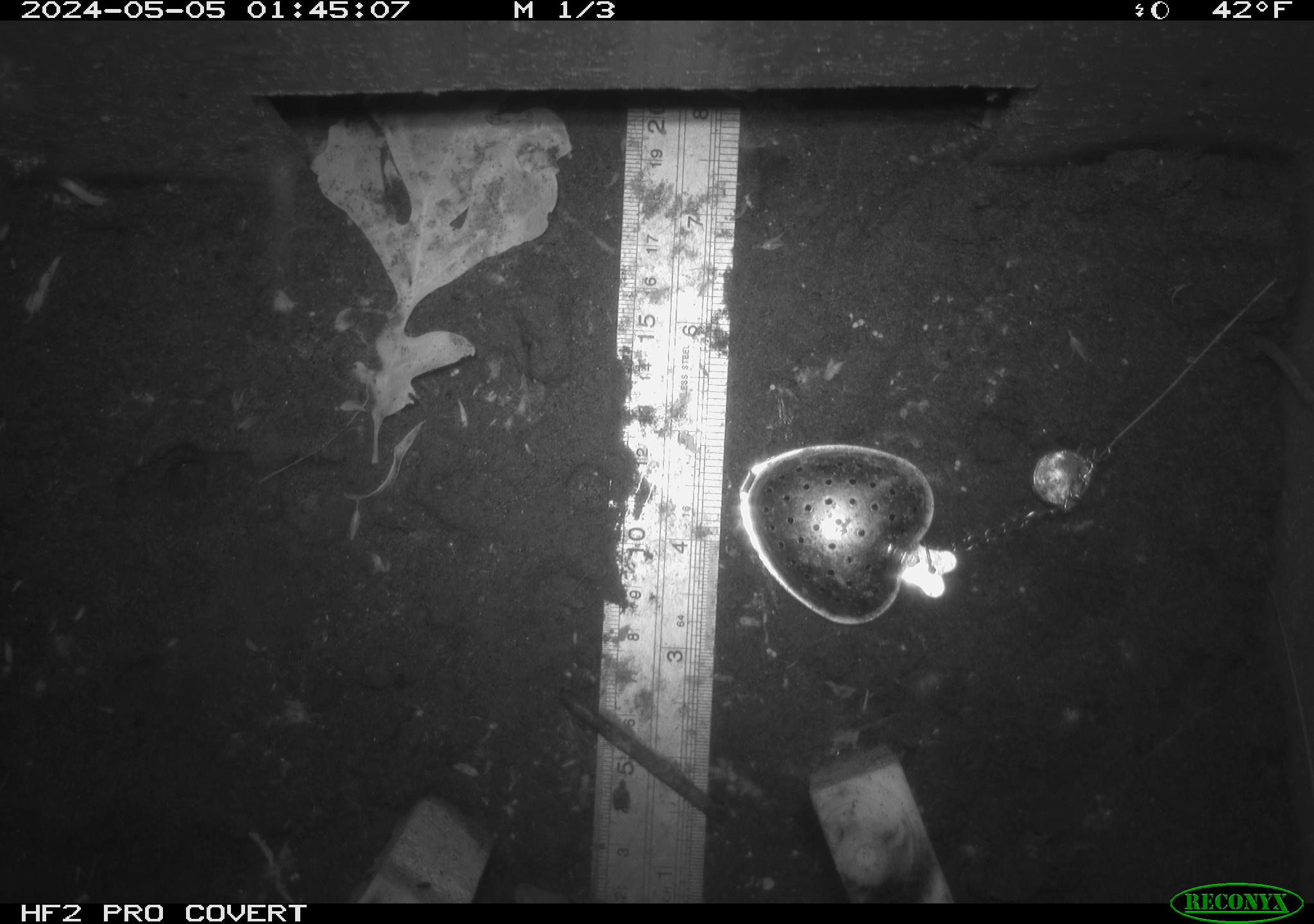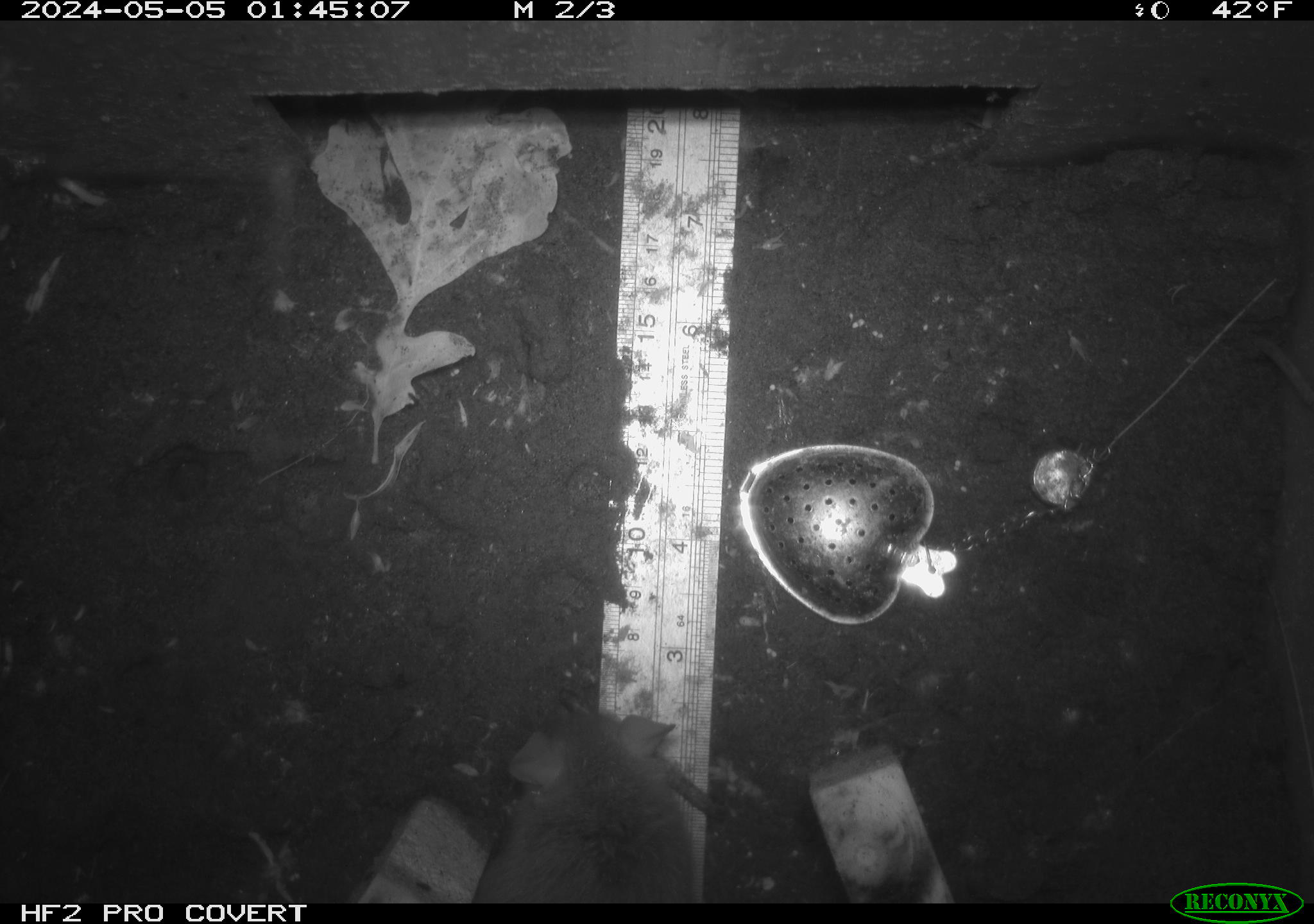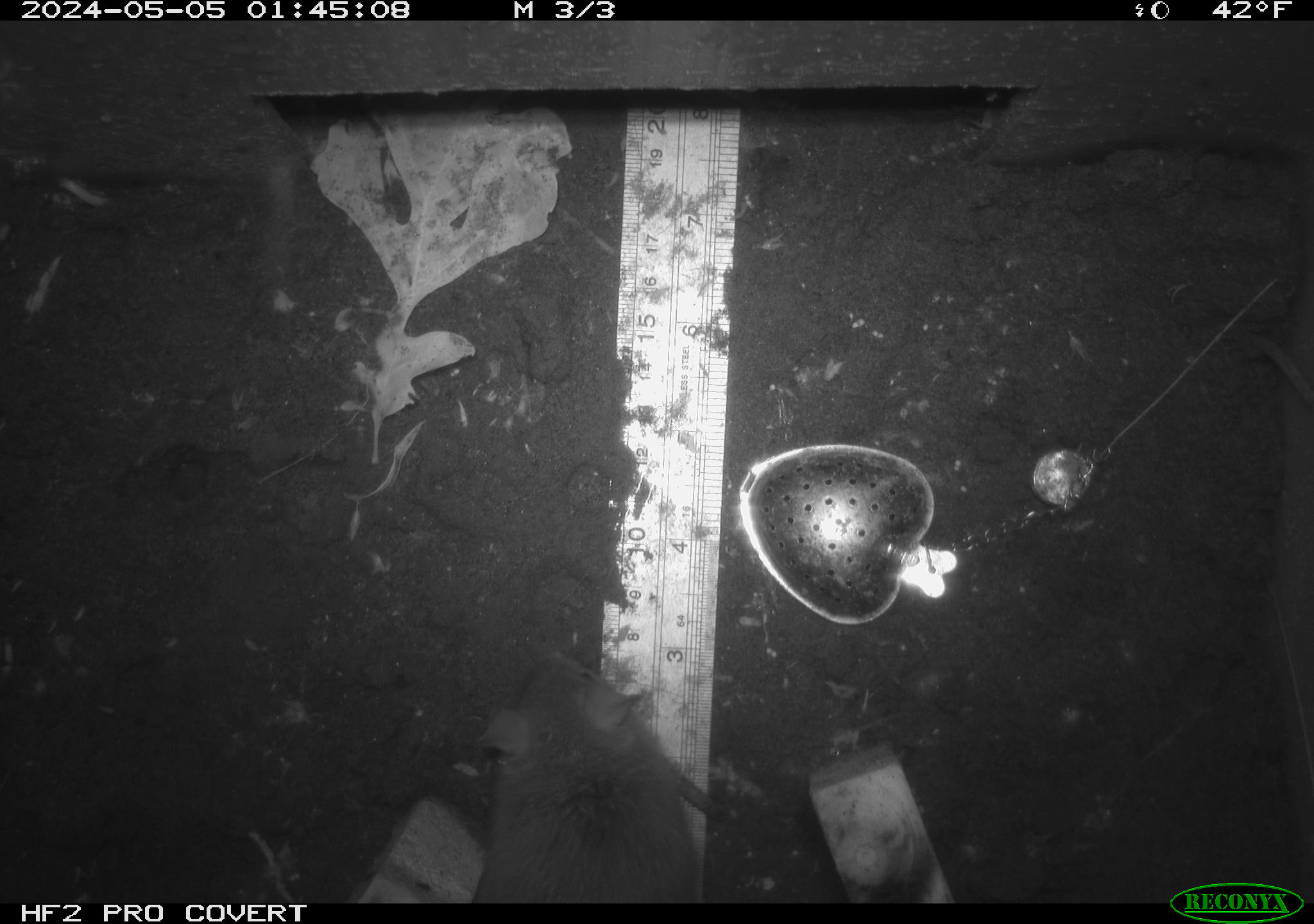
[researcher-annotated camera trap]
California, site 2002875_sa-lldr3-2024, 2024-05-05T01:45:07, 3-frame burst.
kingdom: Animalia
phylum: Chordata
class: Mammalia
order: Rodentia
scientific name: Rodentia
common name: rodent